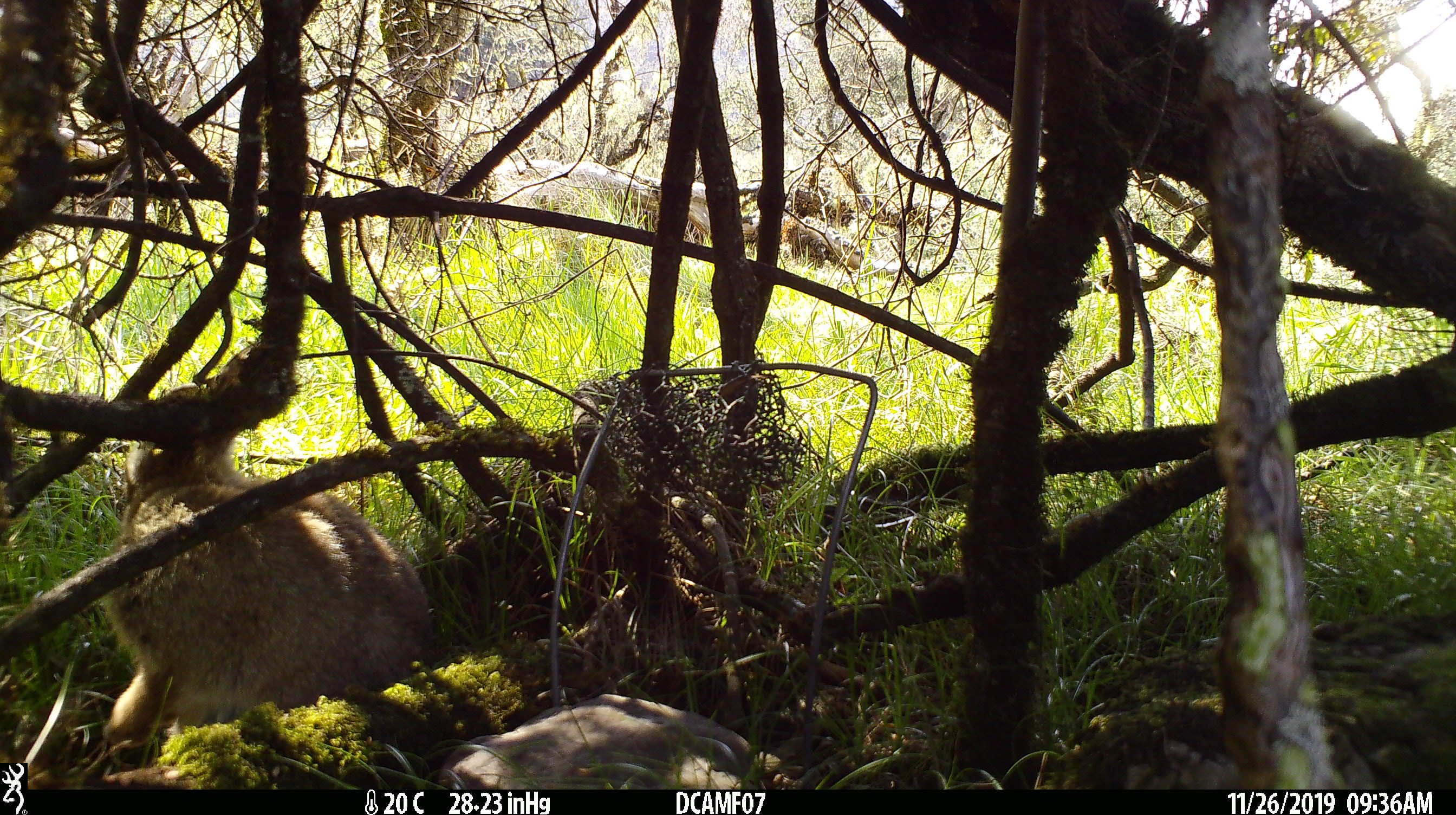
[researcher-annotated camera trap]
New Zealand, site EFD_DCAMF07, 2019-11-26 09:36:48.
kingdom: Animalia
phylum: Chordata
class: Mammalia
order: Lagomorpha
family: Leporidae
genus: Oryctolagus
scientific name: Oryctolagus cuniculus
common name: european rabbit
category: rabbit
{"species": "rabbit (european rabbit) (Oryctolagus cuniculus)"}